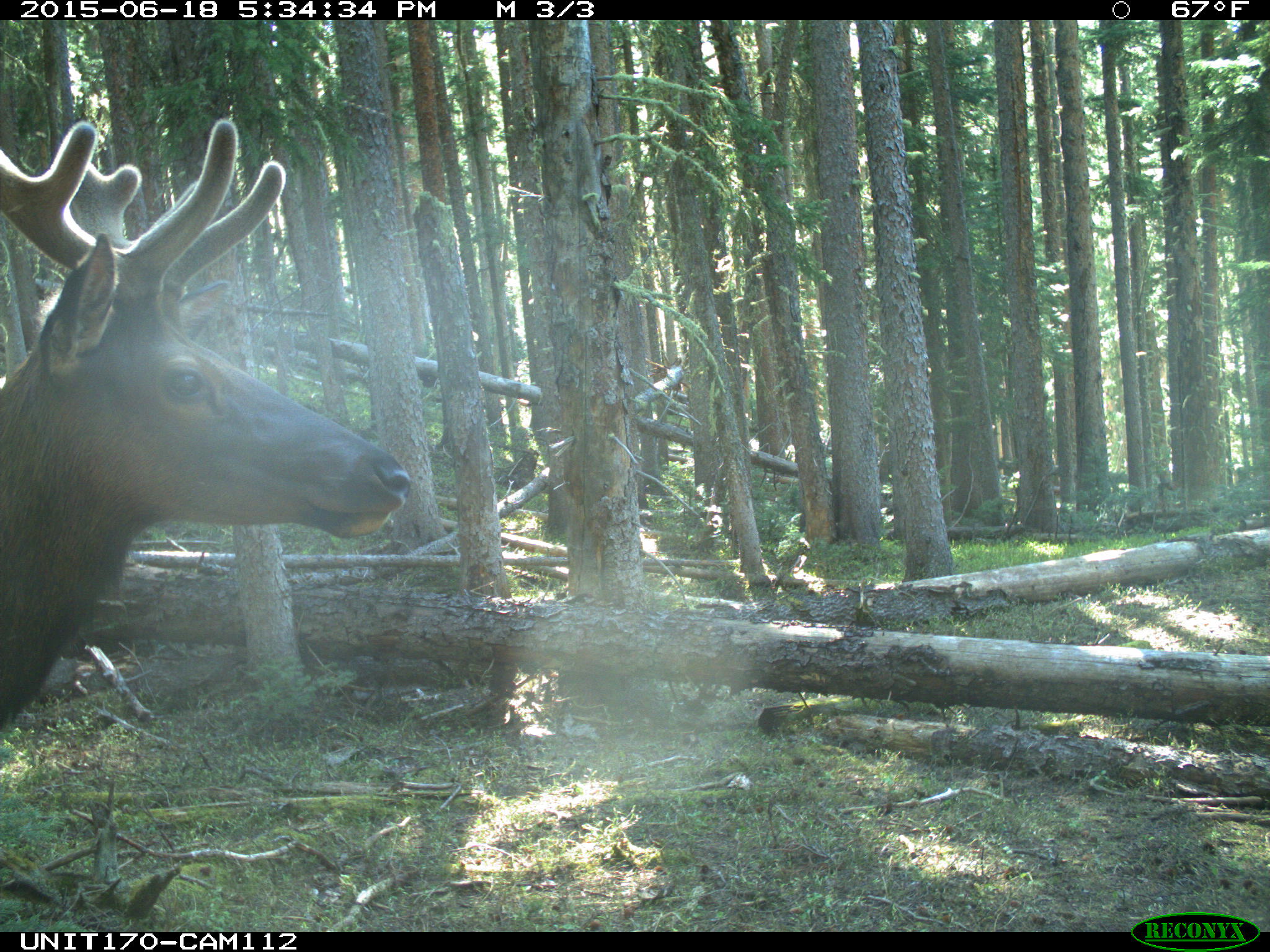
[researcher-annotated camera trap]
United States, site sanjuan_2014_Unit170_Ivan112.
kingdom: Animalia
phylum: Chordata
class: Mammalia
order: Artiodactyla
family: Cervidae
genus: Cervus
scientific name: Cervus elaphus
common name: red deer